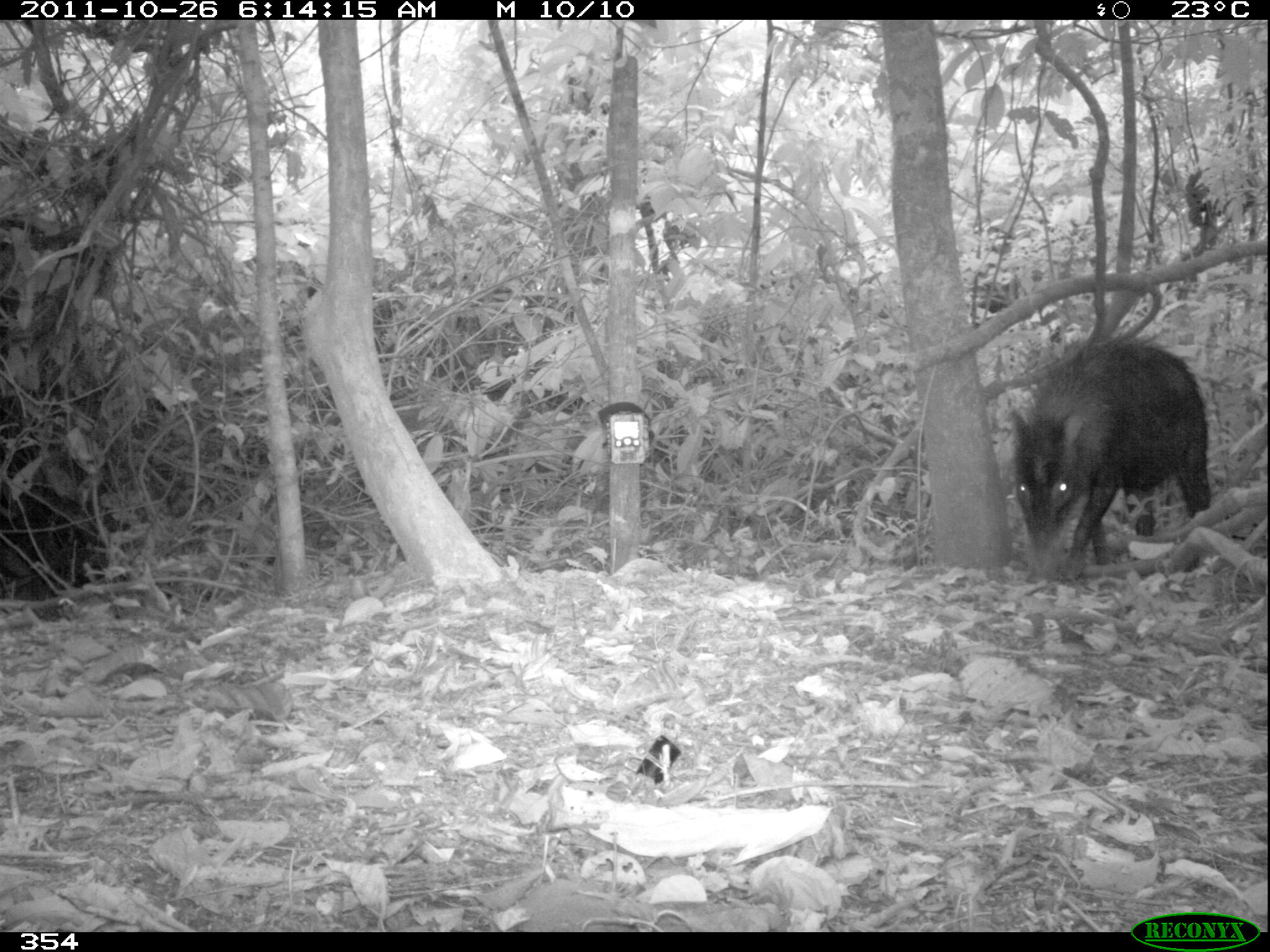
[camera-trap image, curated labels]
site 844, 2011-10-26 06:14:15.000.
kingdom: Animalia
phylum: Chordata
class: Mammalia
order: Artiodactyla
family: Tayassuidae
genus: Tayassu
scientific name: Tayassu pecari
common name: white-lipped peccary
Tayassu pecari (white-lipped peccary).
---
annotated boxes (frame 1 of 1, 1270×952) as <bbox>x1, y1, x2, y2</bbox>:
tayassu pecari: <bbox>1007, 327, 1213, 583</bbox>